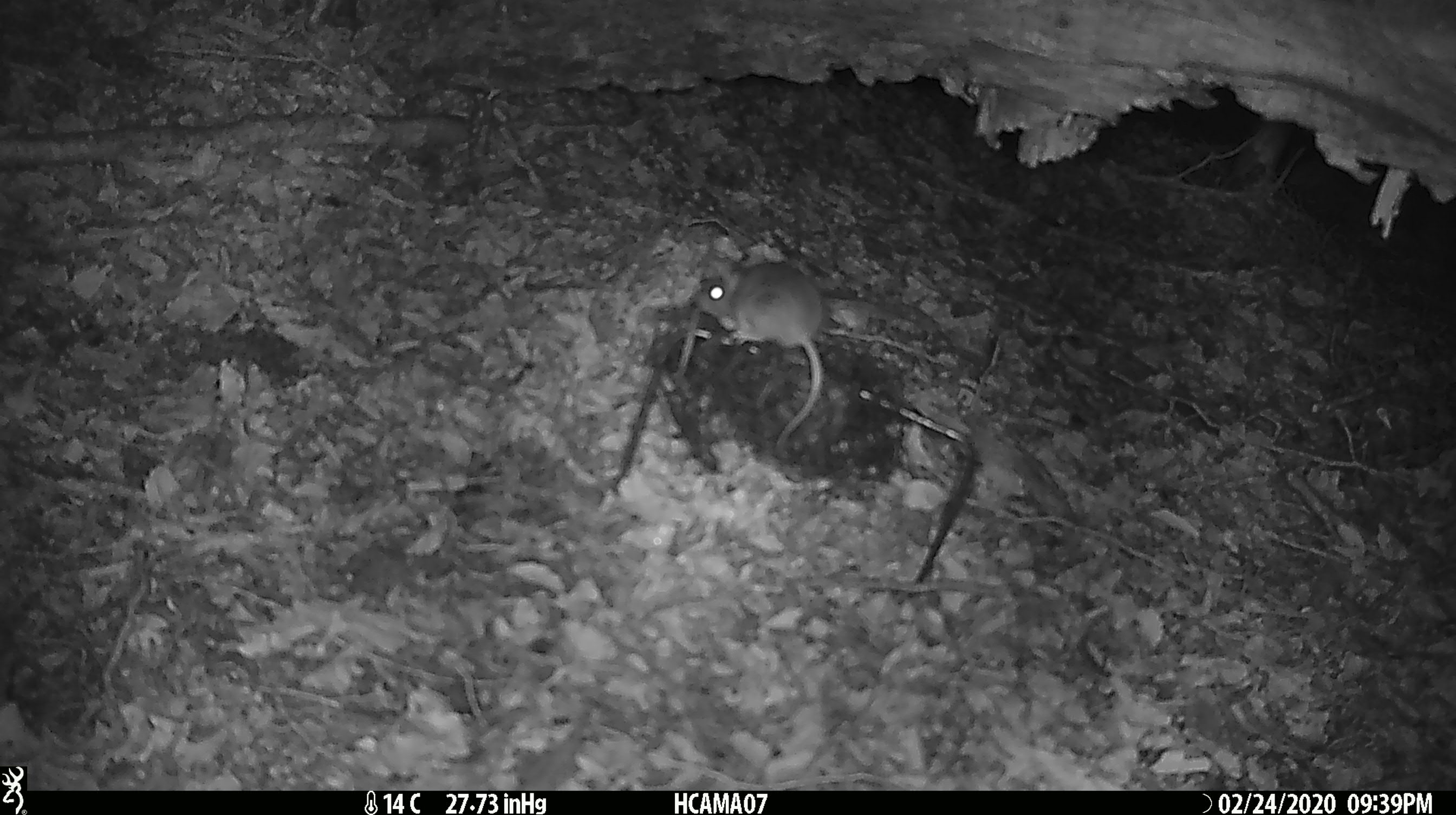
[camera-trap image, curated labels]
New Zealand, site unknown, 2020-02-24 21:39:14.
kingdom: Animalia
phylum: Chordata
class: Mammalia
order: Rodentia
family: Muridae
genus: Mus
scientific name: Mus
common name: mouse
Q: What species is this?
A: Mouse (Mus).